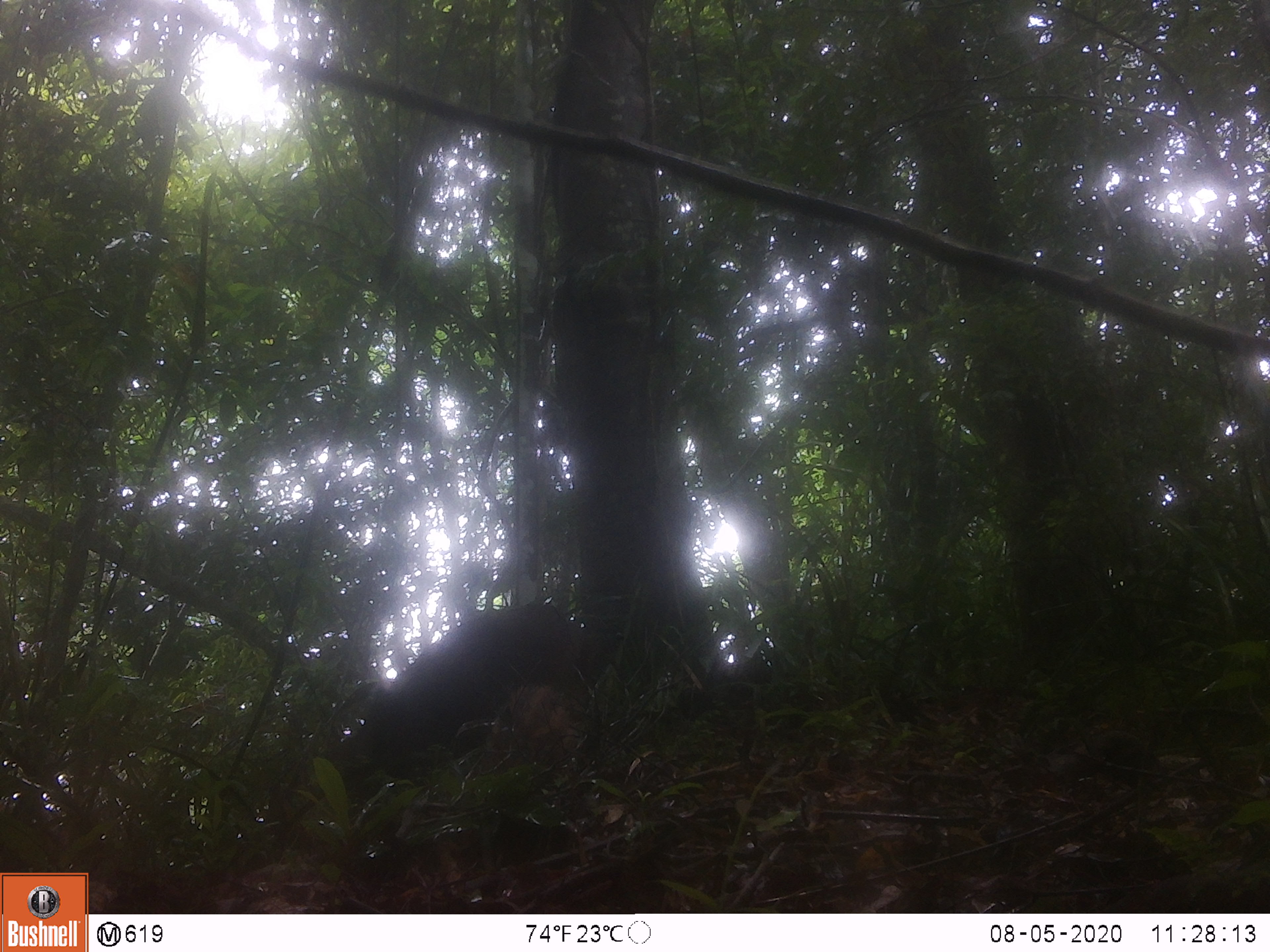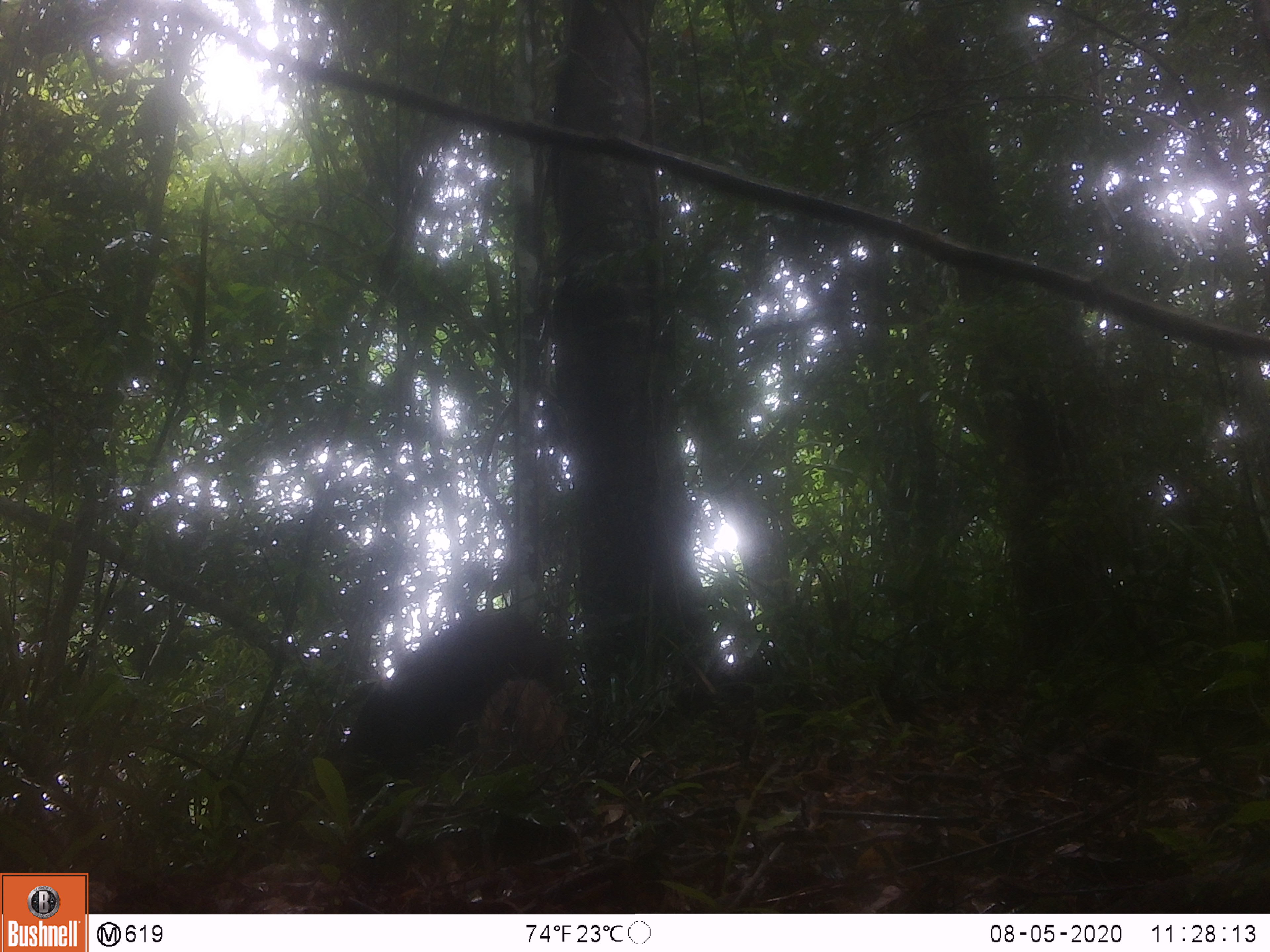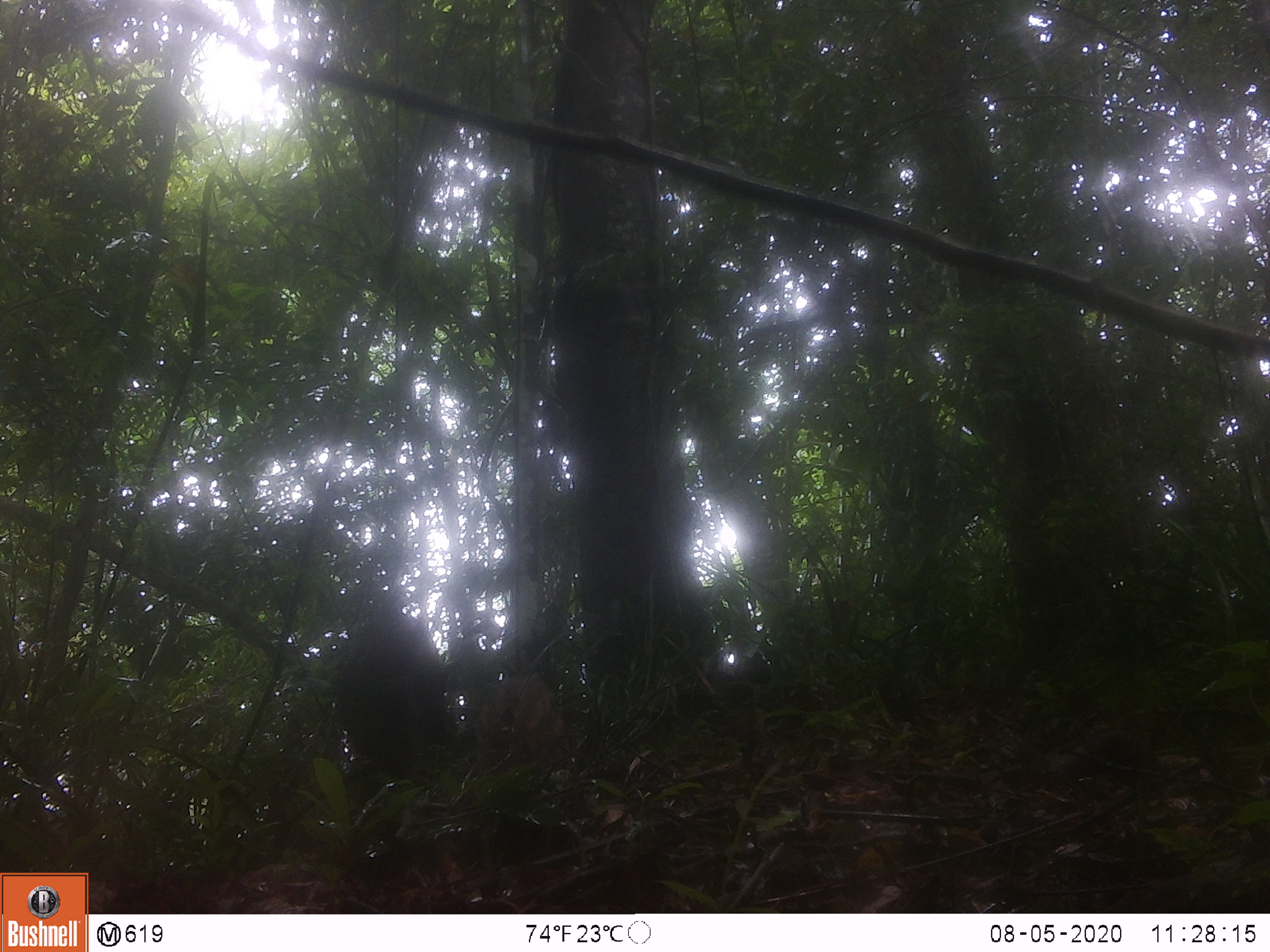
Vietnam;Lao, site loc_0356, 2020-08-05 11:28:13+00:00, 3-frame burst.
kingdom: Animalia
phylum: Chordata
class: Mammalia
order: Artiodactyla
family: Suidae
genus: Sus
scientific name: Sus scrofa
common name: eurasian wild pig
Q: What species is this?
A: Eurasian wild pig (Sus scrofa).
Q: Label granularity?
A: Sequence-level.